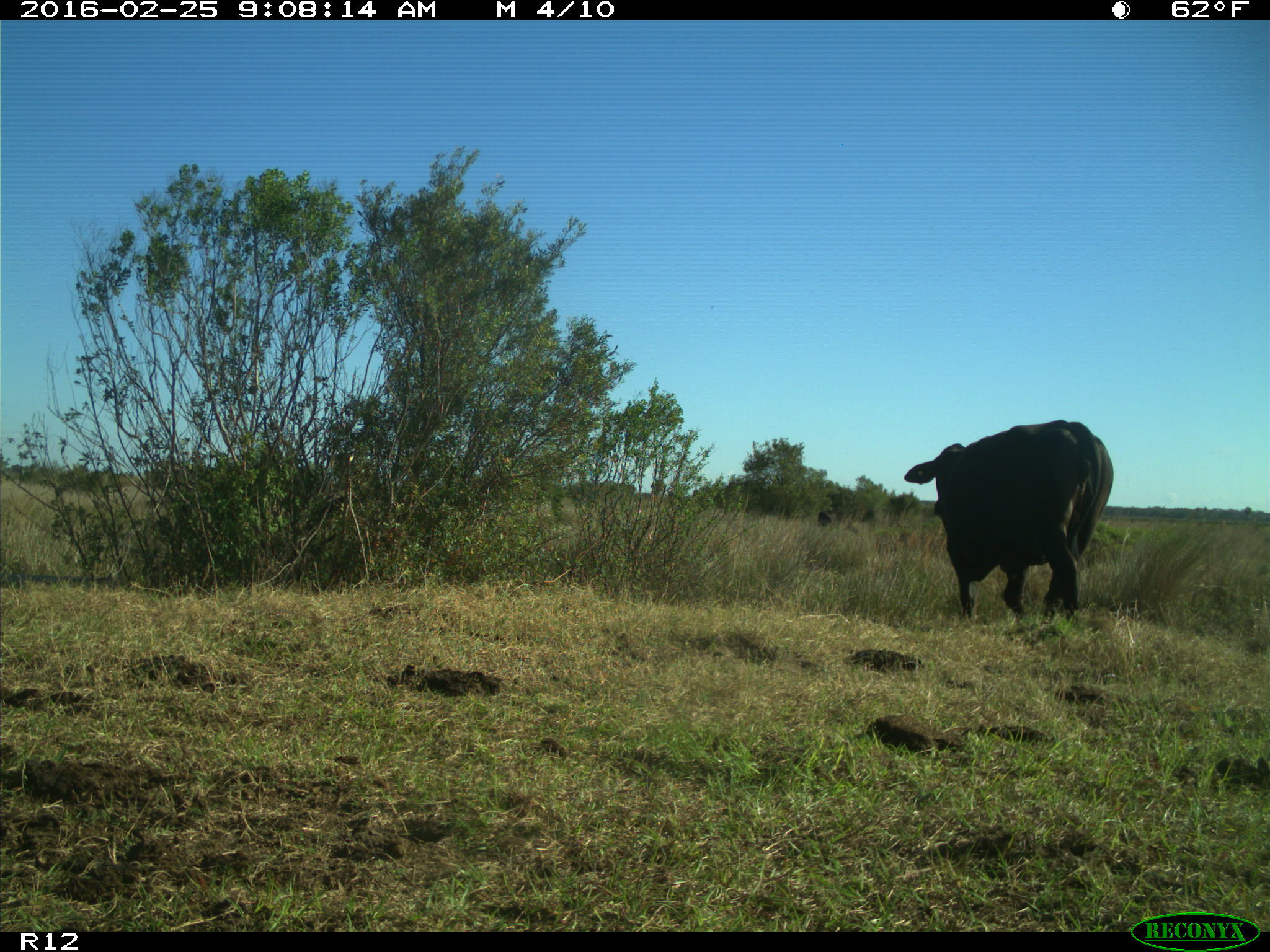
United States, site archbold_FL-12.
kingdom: Animalia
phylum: Chordata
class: Mammalia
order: Artiodactyla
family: Bovidae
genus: Bos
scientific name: Bos taurus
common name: domestic cow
Bos taurus (domestic cow).